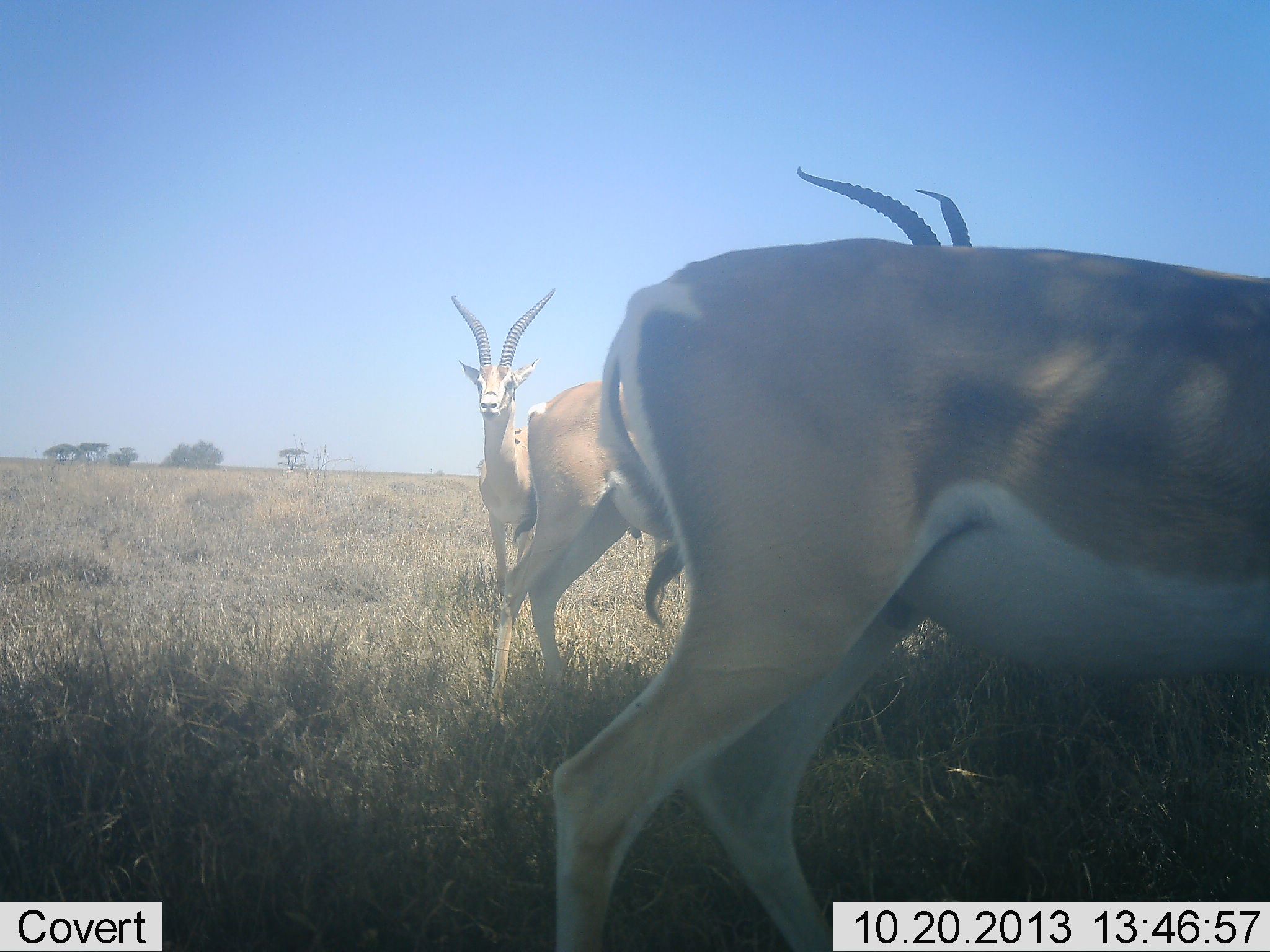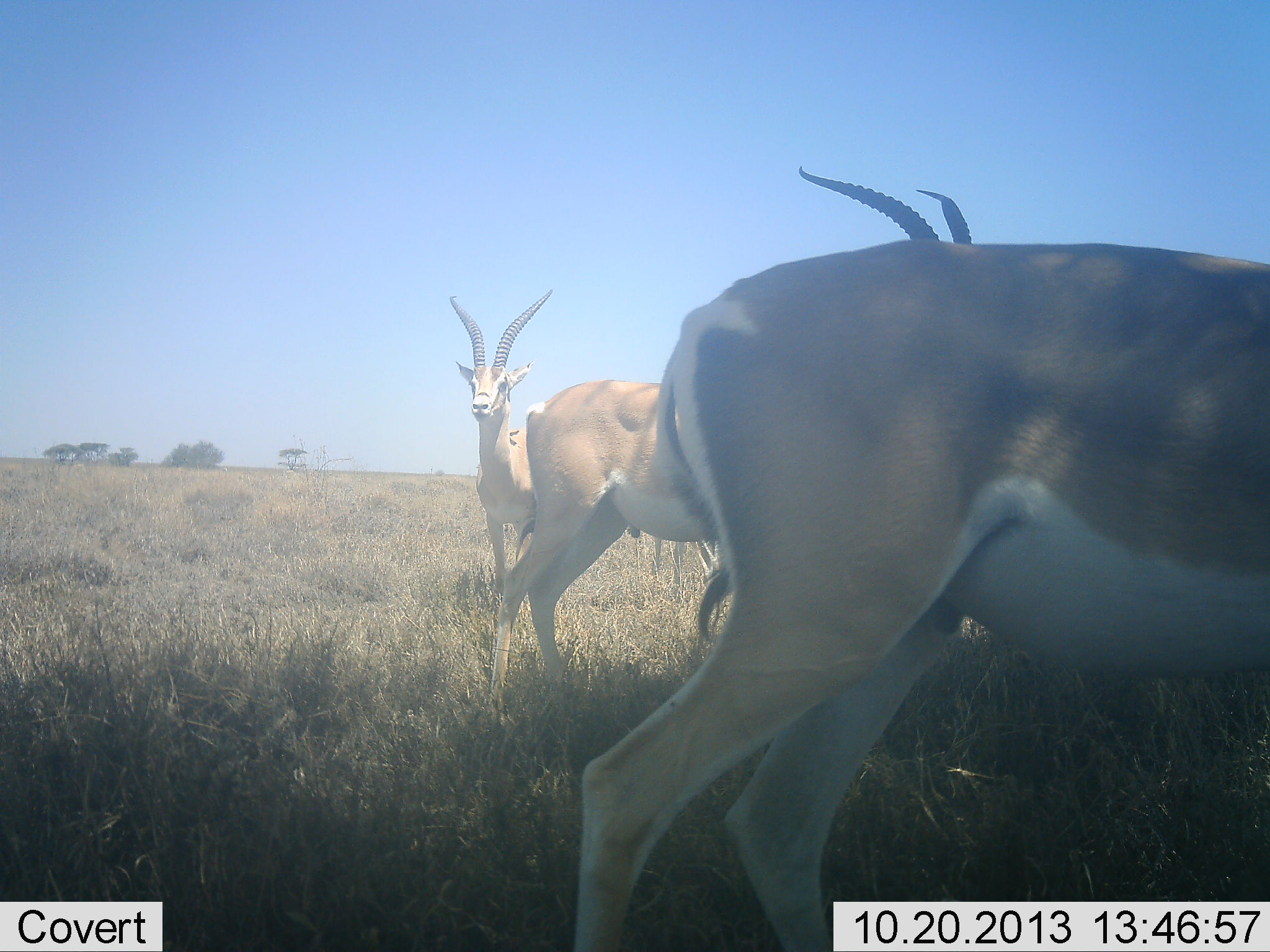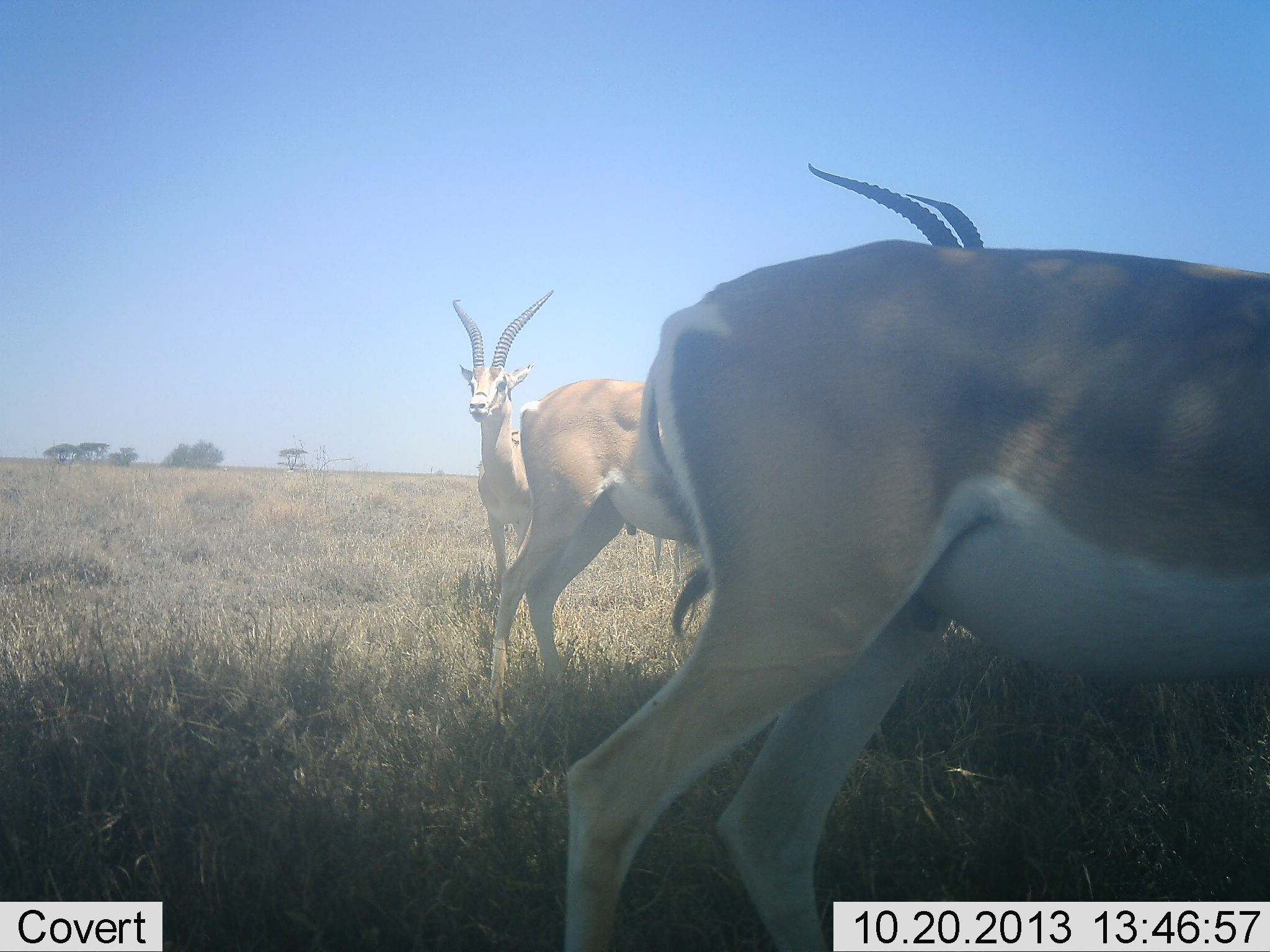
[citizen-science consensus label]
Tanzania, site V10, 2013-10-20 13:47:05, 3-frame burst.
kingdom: Animalia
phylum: Chordata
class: Mammalia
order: Artiodactyla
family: Bovidae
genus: Nanger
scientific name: Nanger granti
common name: grant's gazelle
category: gazellegrants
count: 3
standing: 95%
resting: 5%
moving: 10%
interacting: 5%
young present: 0%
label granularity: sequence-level